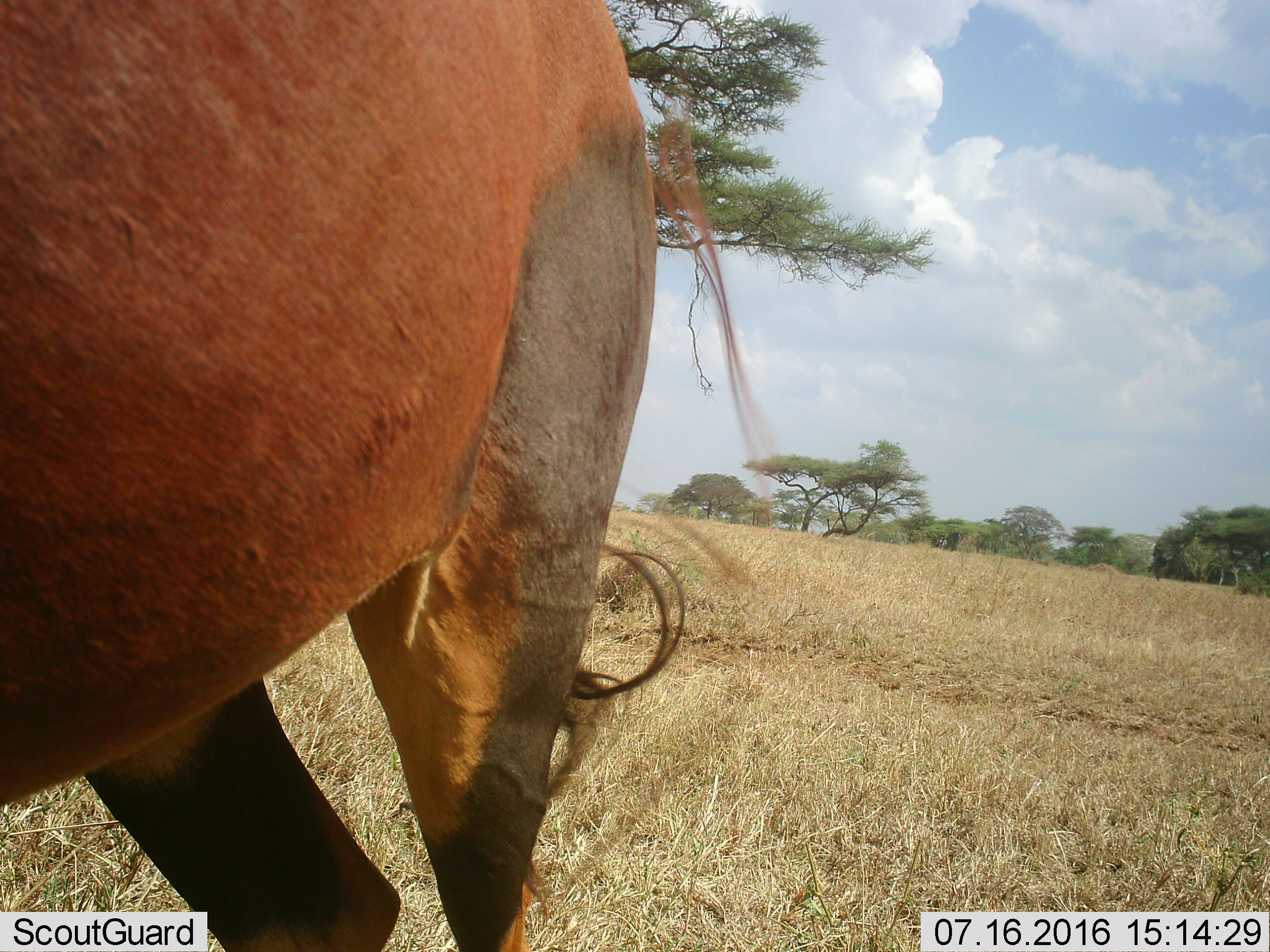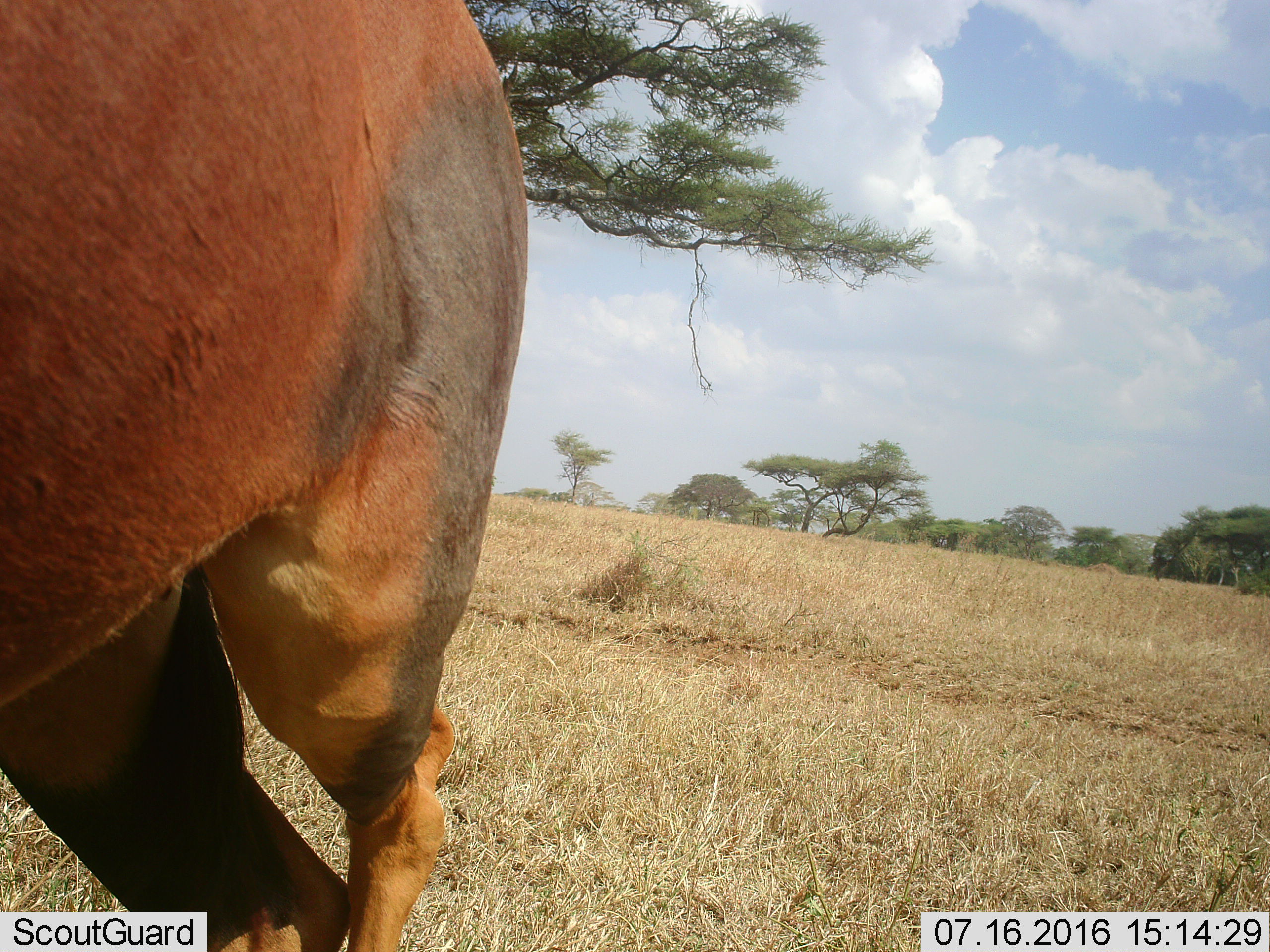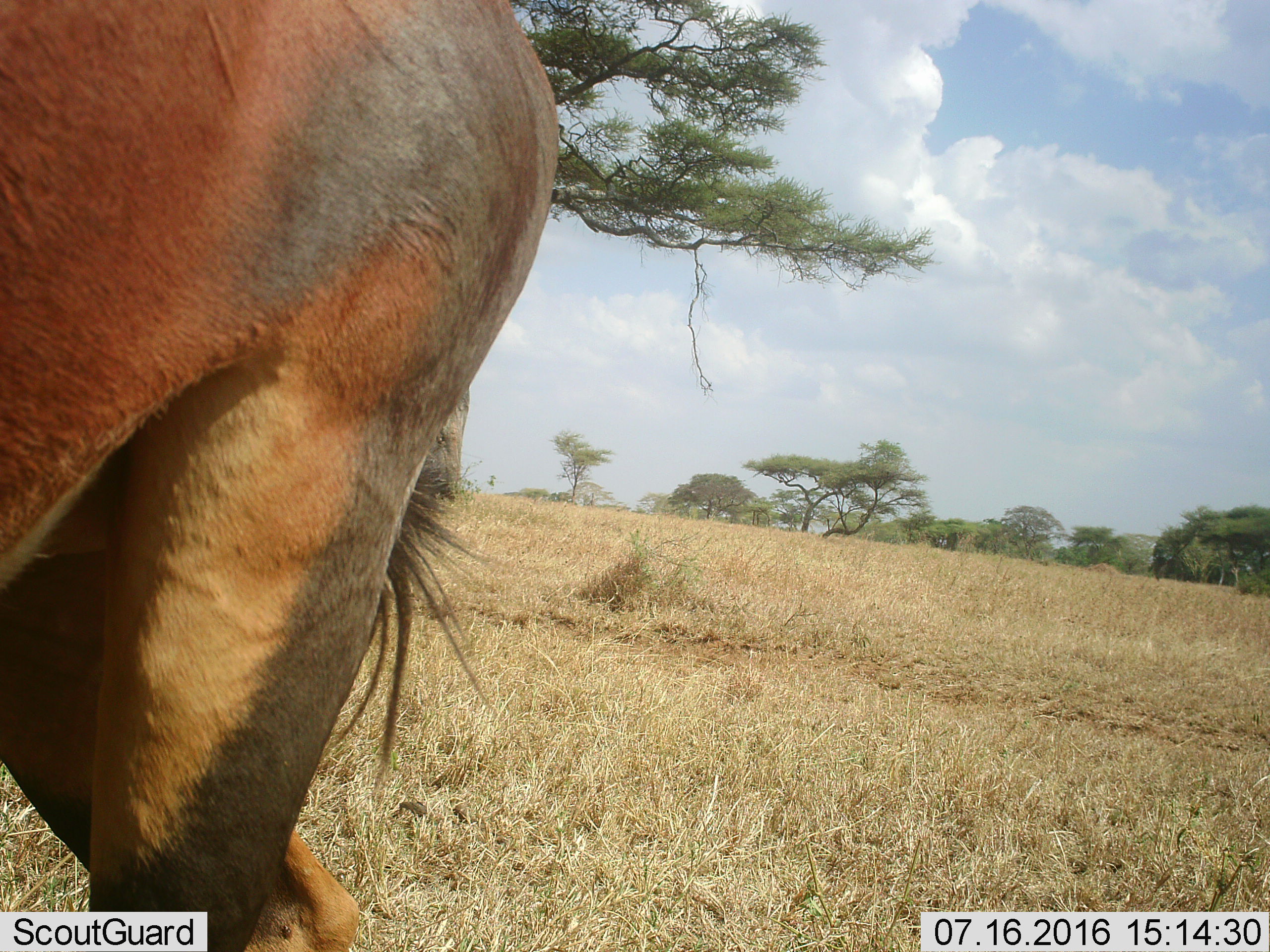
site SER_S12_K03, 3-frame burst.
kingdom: Animalia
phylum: Chordata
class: Mammalia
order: Artiodactyla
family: Bovidae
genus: Damaliscus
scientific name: Damaliscus lunatus jimela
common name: topi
Topi (Damaliscus lunatus jimela), count 1. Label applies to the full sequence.